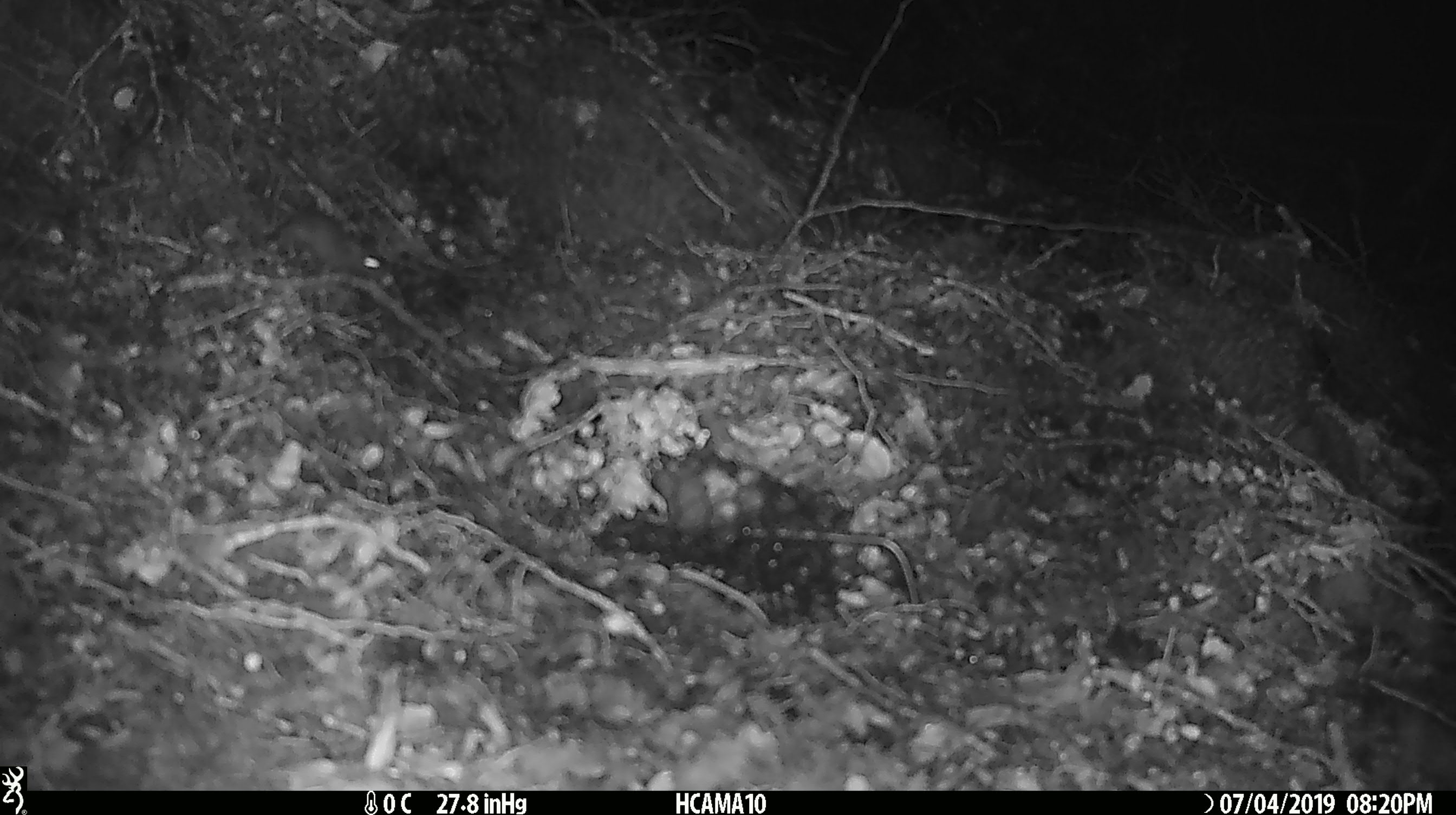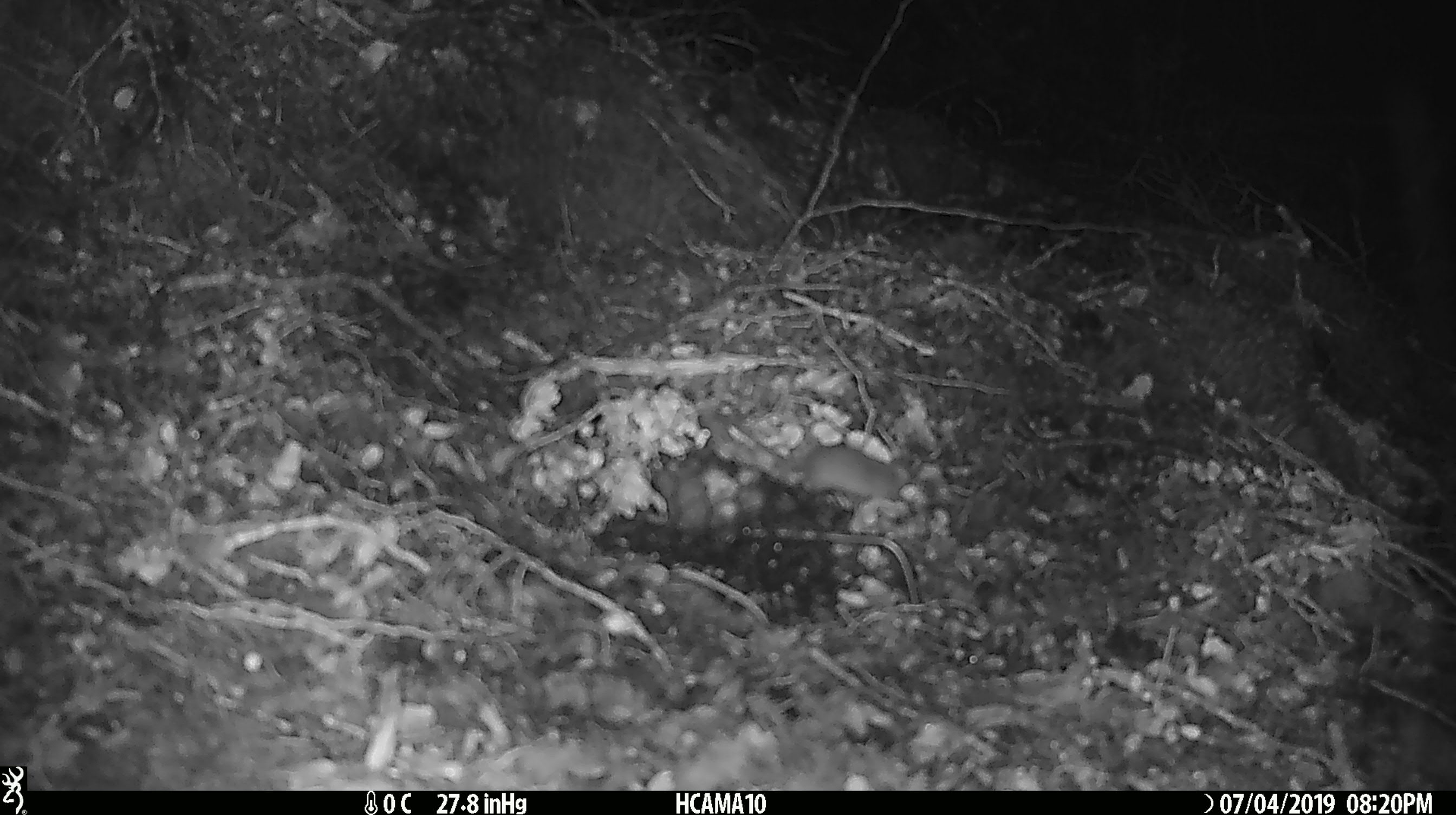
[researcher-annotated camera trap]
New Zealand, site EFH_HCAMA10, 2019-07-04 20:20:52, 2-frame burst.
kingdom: Animalia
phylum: Chordata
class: Mammalia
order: Rodentia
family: Muridae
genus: Mus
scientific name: Mus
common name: mouse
Mouse (Mus).